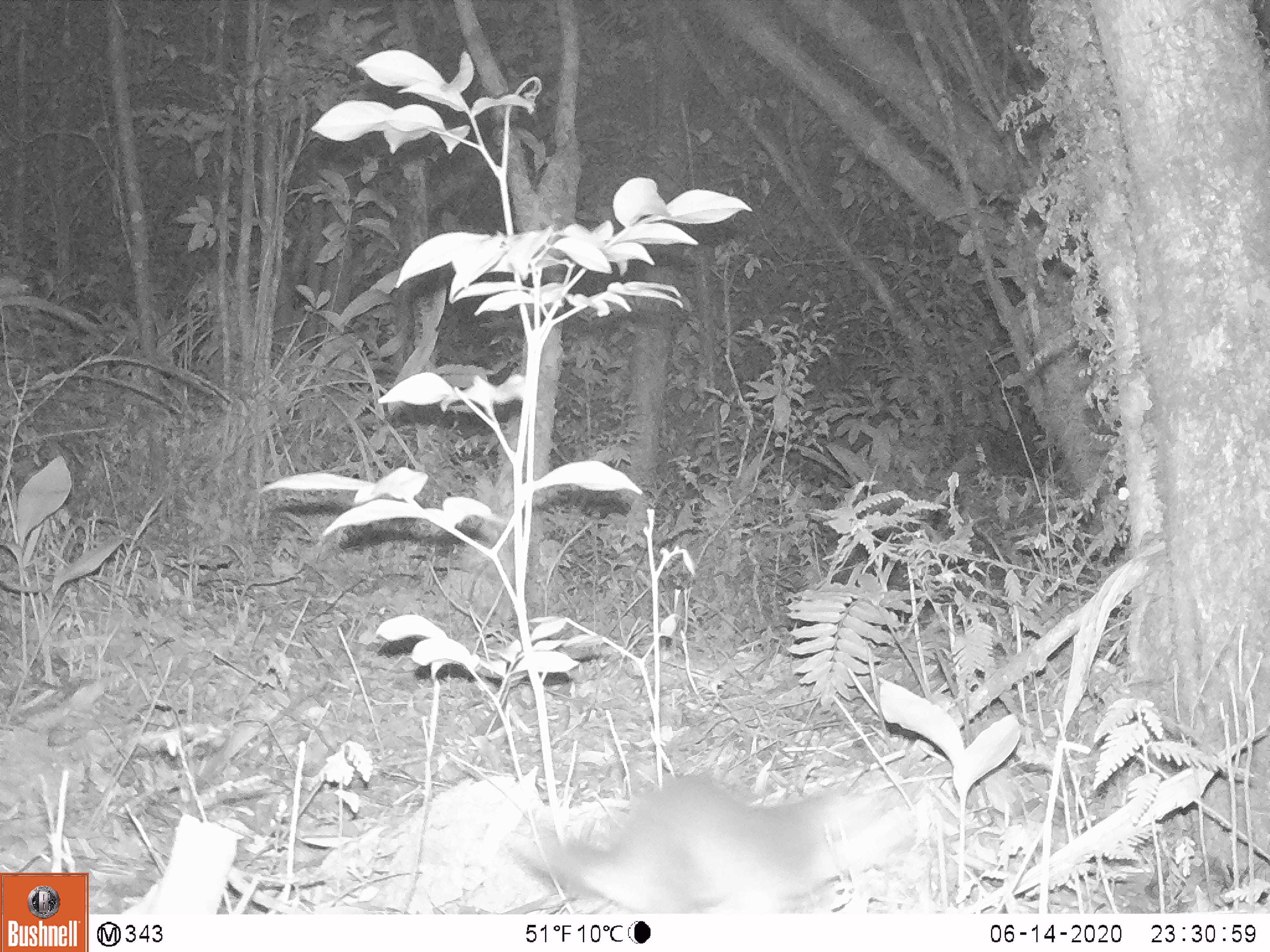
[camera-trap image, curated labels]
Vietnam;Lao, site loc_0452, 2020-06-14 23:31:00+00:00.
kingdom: Animalia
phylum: Chordata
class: Mammalia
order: Carnivora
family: Mustelidae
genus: Melogale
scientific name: Melogale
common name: ferret badger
Ferret badger (Melogale). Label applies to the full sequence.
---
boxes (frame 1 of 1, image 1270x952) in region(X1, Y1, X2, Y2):
ferret badger: region(506, 774, 925, 913)